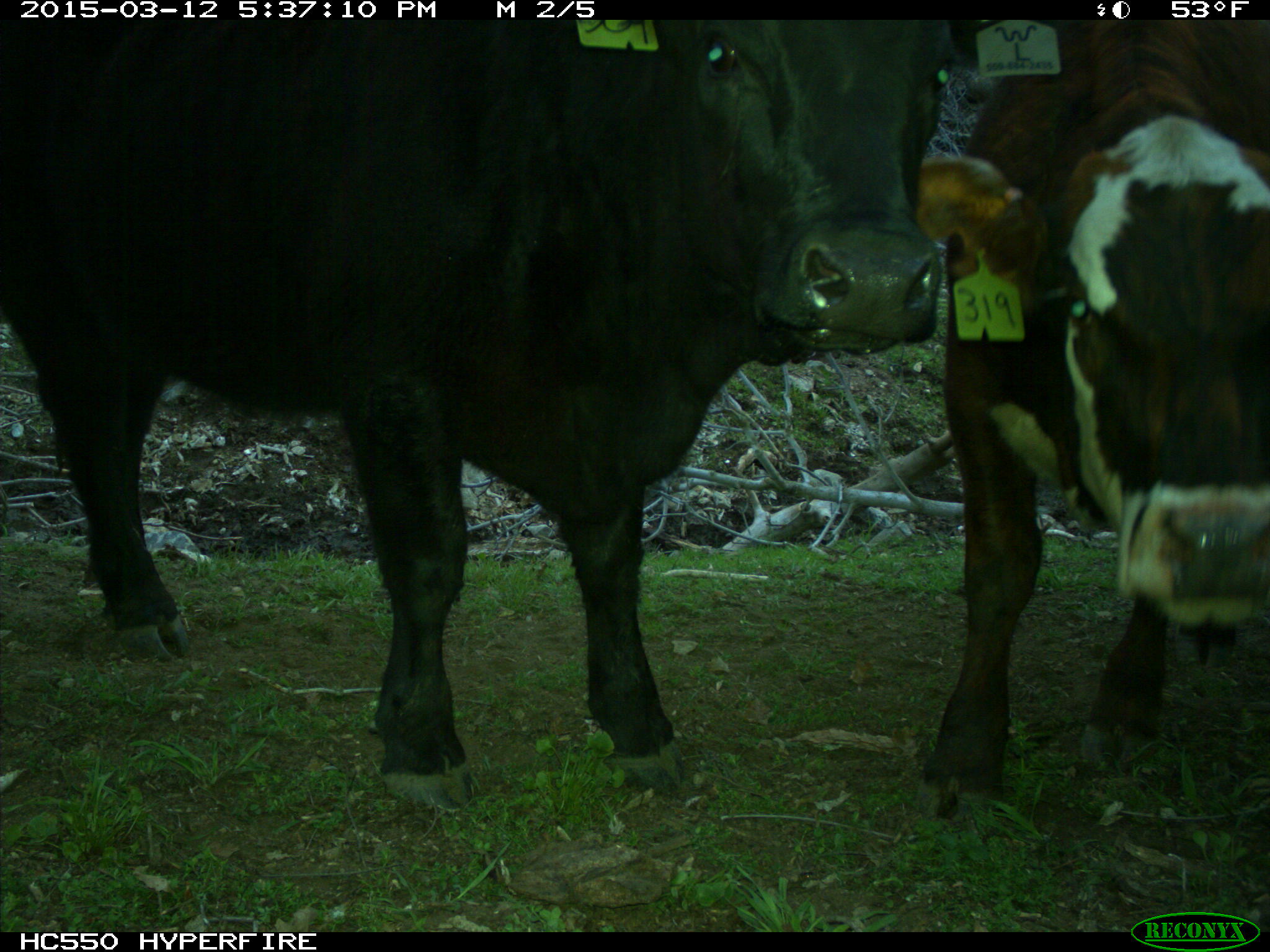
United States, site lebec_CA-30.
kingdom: Animalia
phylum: Chordata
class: Mammalia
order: Artiodactyla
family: Bovidae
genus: Bos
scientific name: Bos taurus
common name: domestic cow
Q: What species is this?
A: Bos taurus (domestic cow).